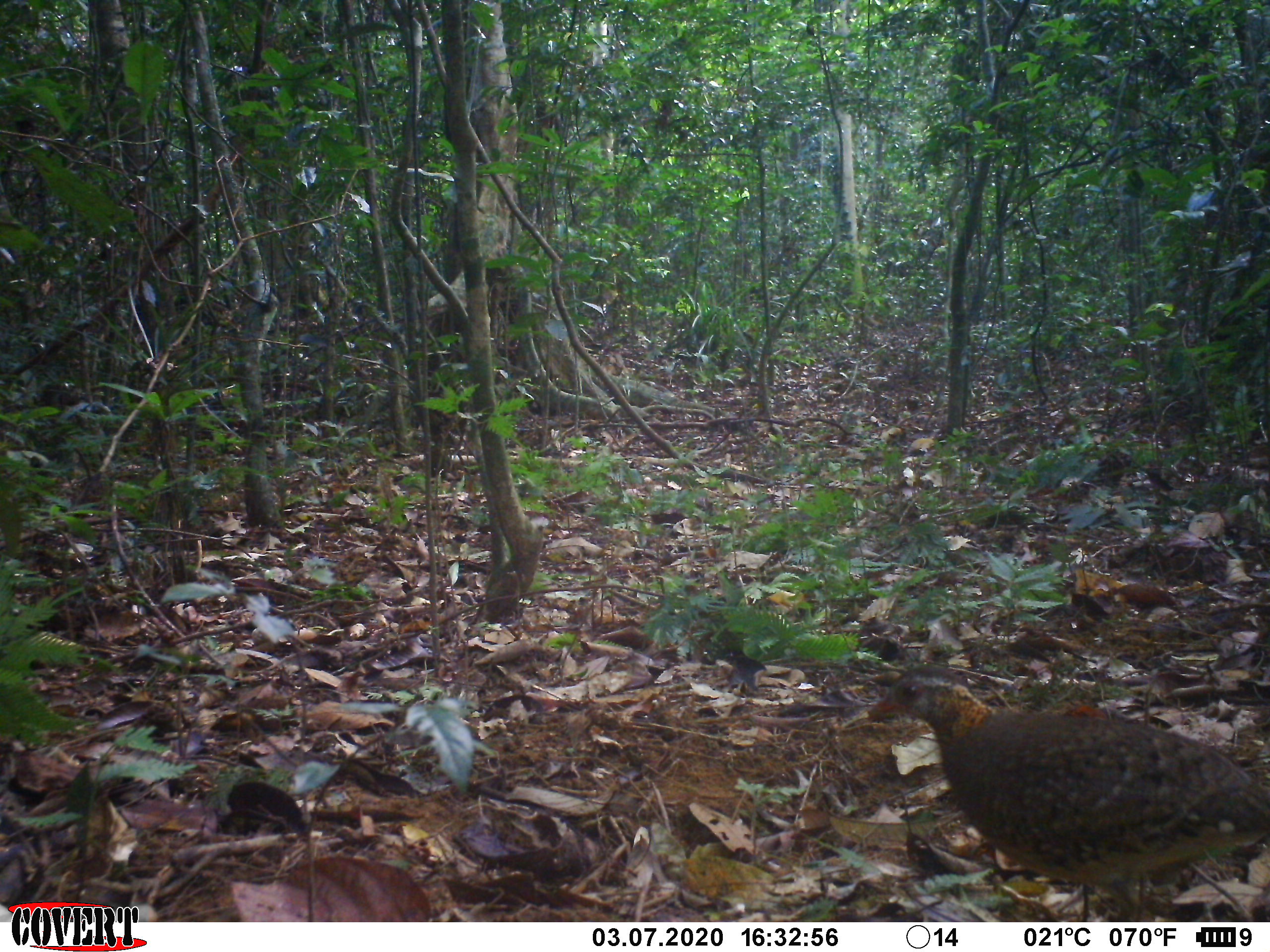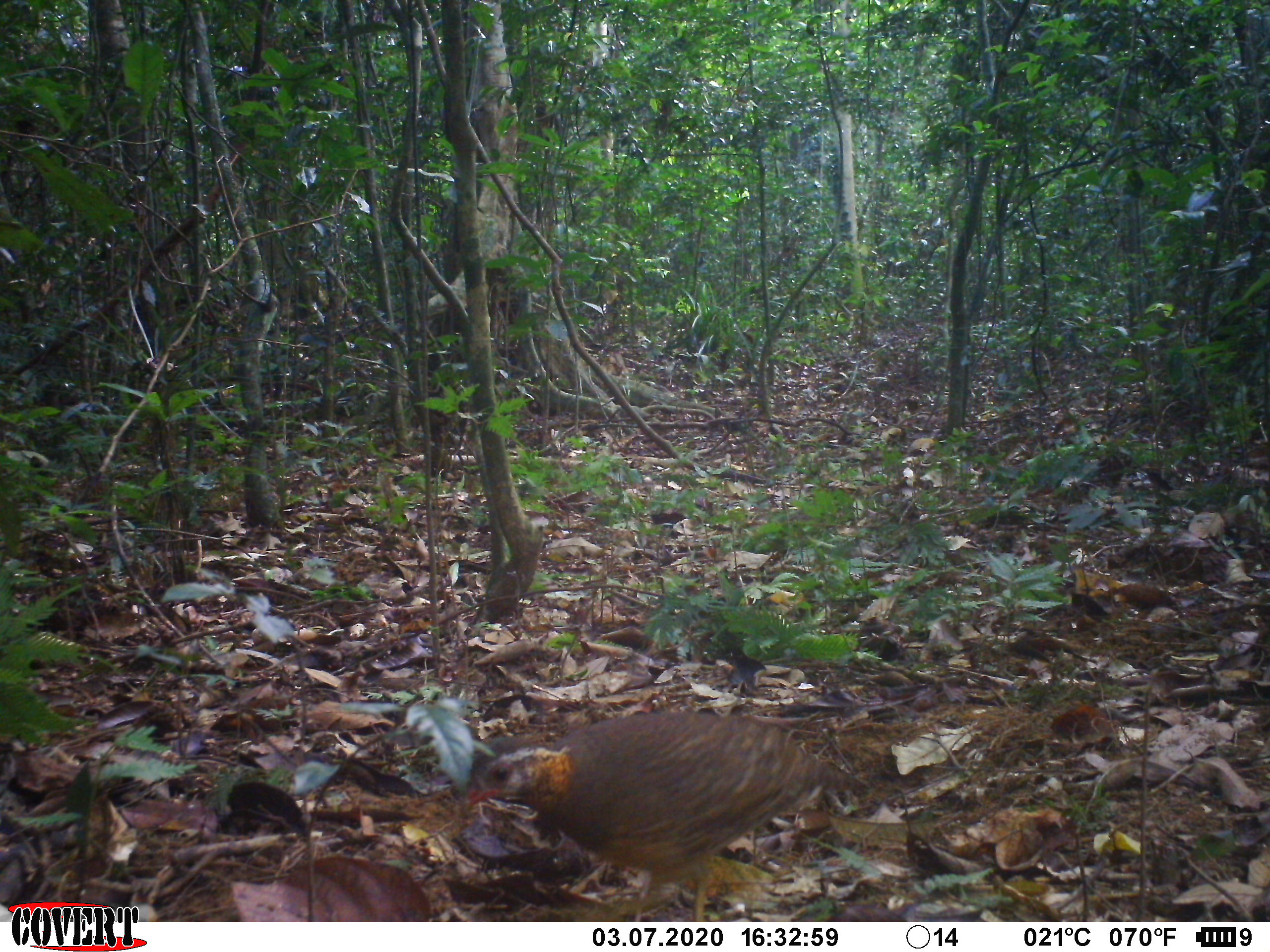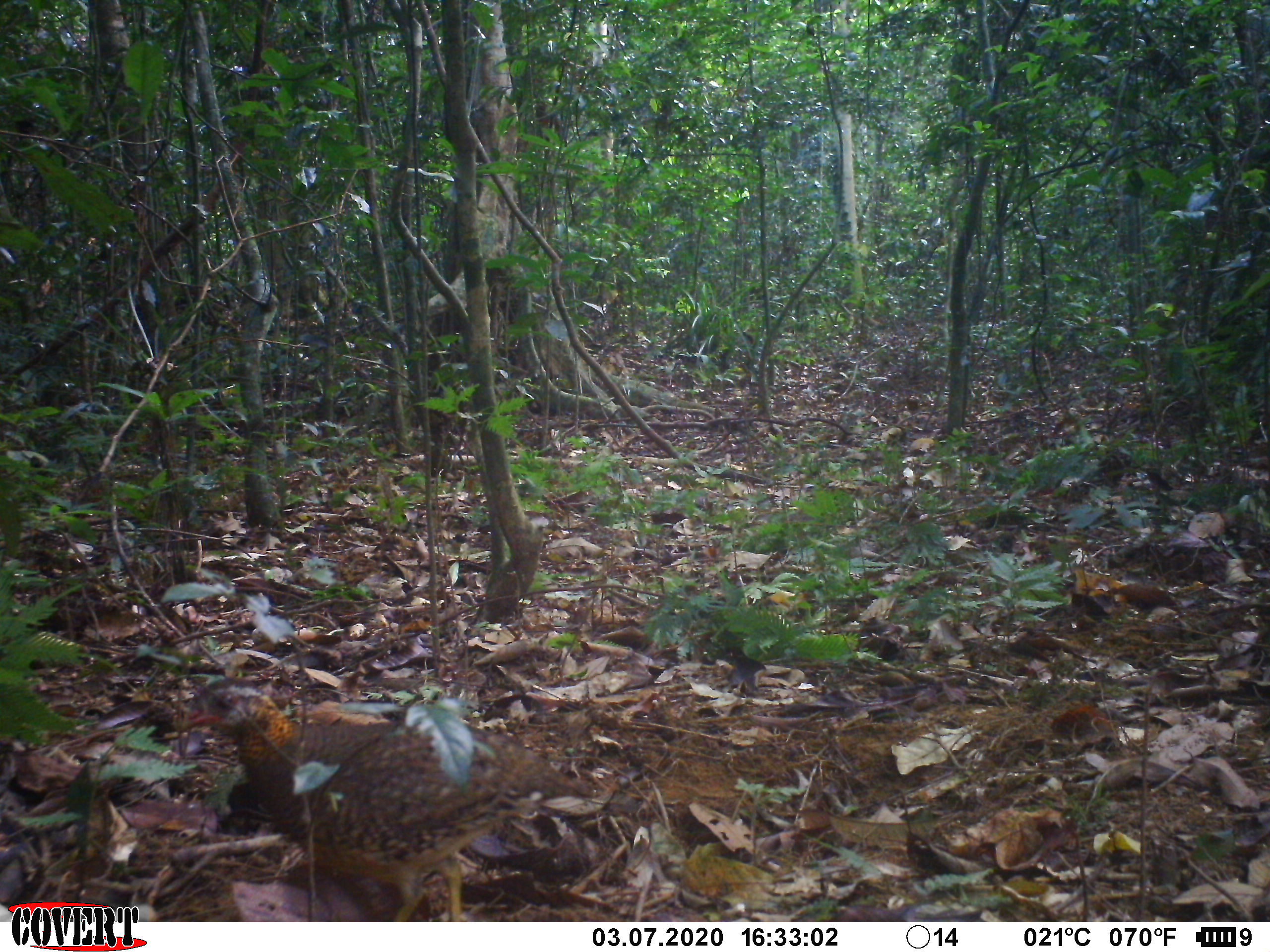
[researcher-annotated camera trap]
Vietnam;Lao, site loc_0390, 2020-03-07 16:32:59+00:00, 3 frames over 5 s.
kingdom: Animalia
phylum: Chordata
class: Aves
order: Galliformes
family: Phasianidae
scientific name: Phasianidae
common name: partridge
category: unidentified partridge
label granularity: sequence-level